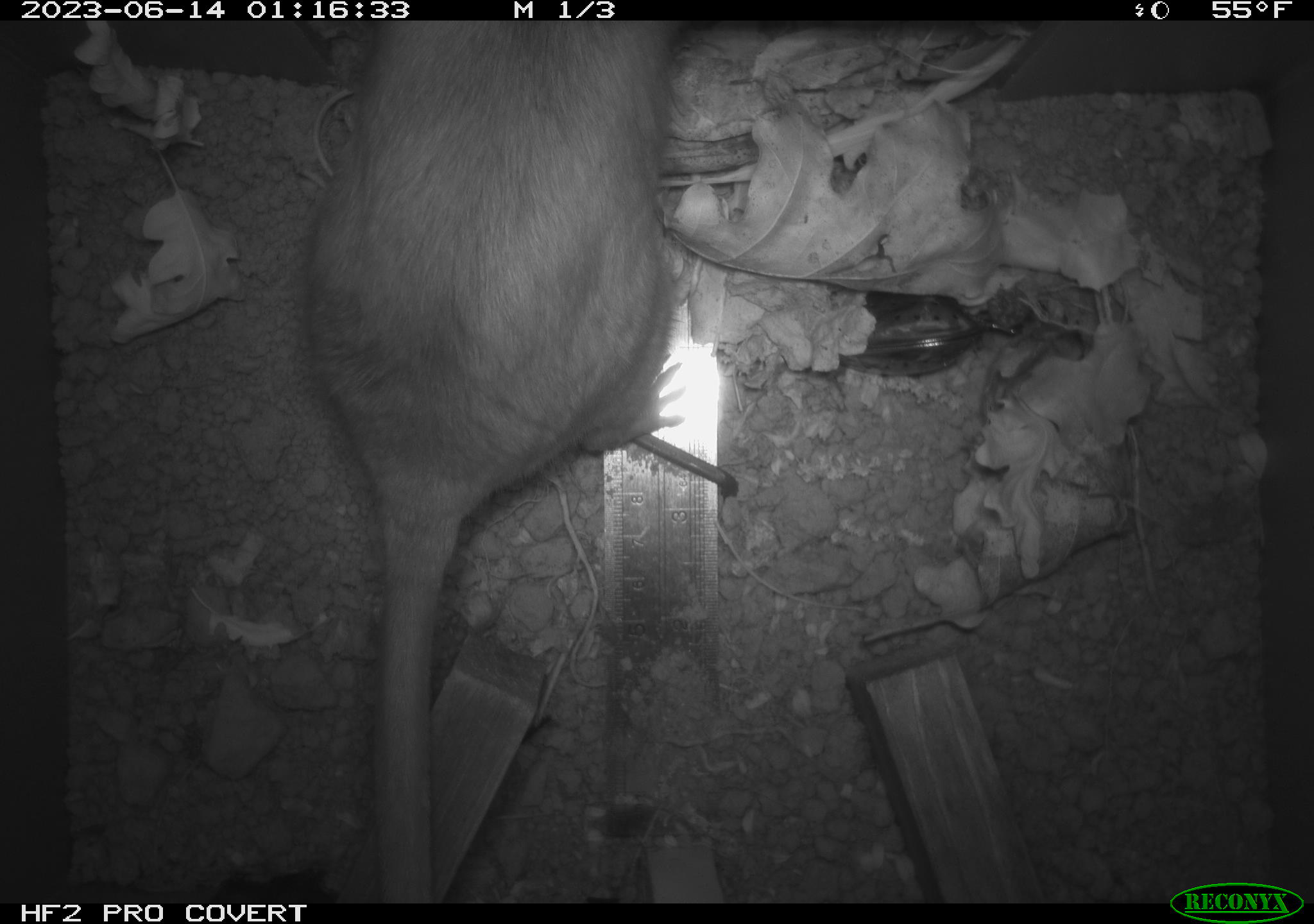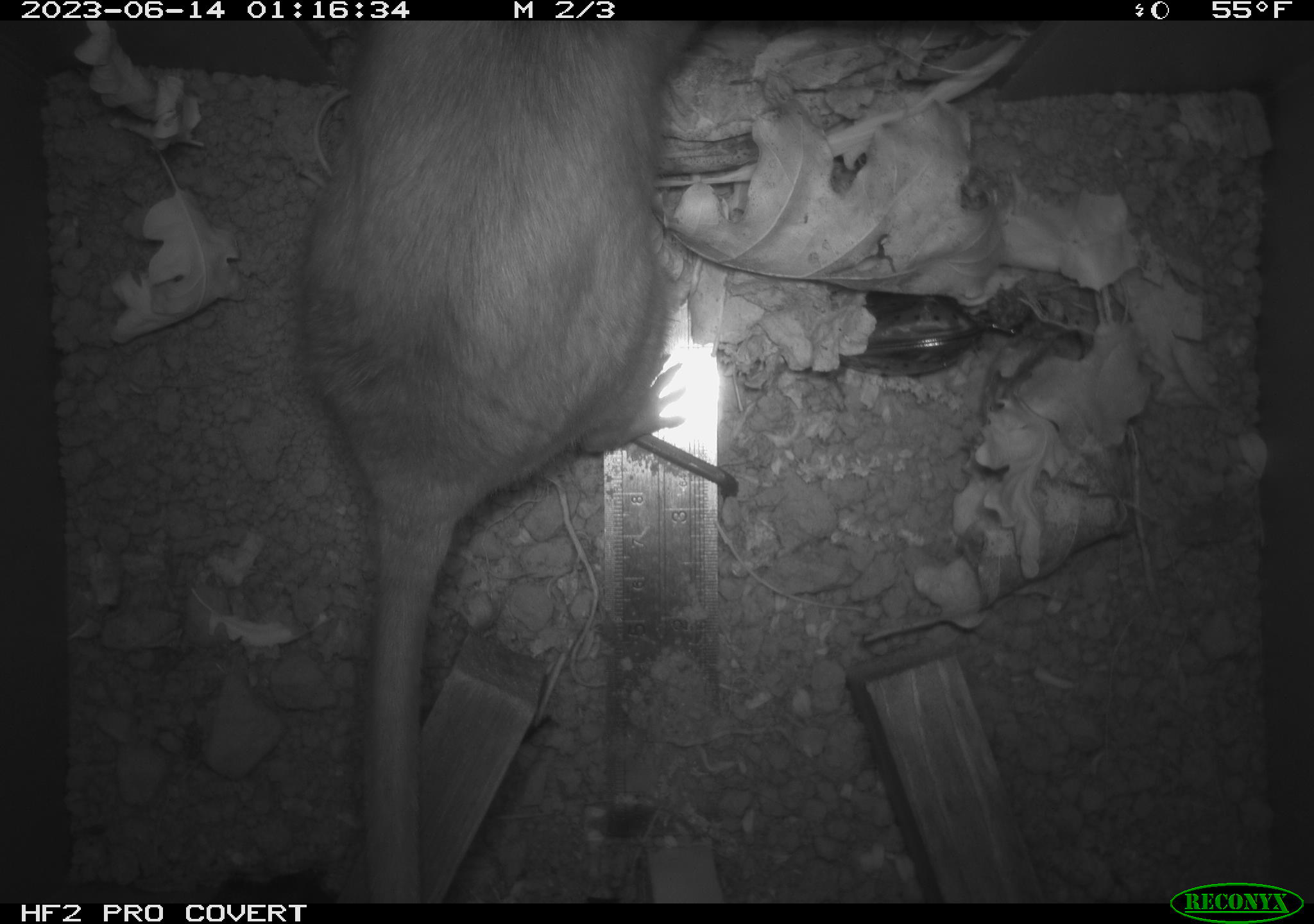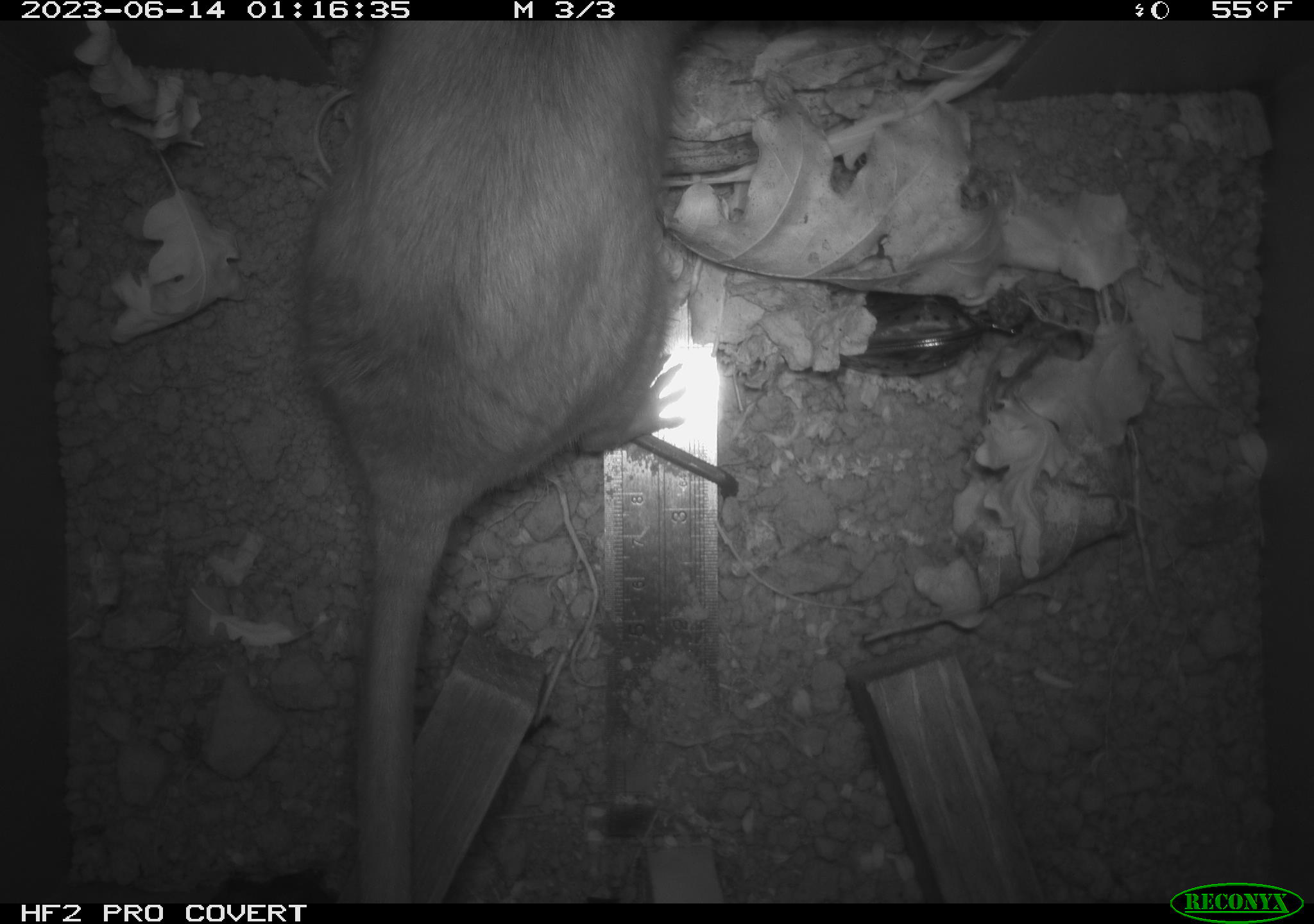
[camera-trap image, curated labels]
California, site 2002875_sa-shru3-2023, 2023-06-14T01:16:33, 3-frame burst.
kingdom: Animalia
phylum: Chordata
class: Mammalia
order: Rodentia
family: Cricetidae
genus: Neotoma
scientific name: Neotoma fuscipes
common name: dusky-footed woodrat